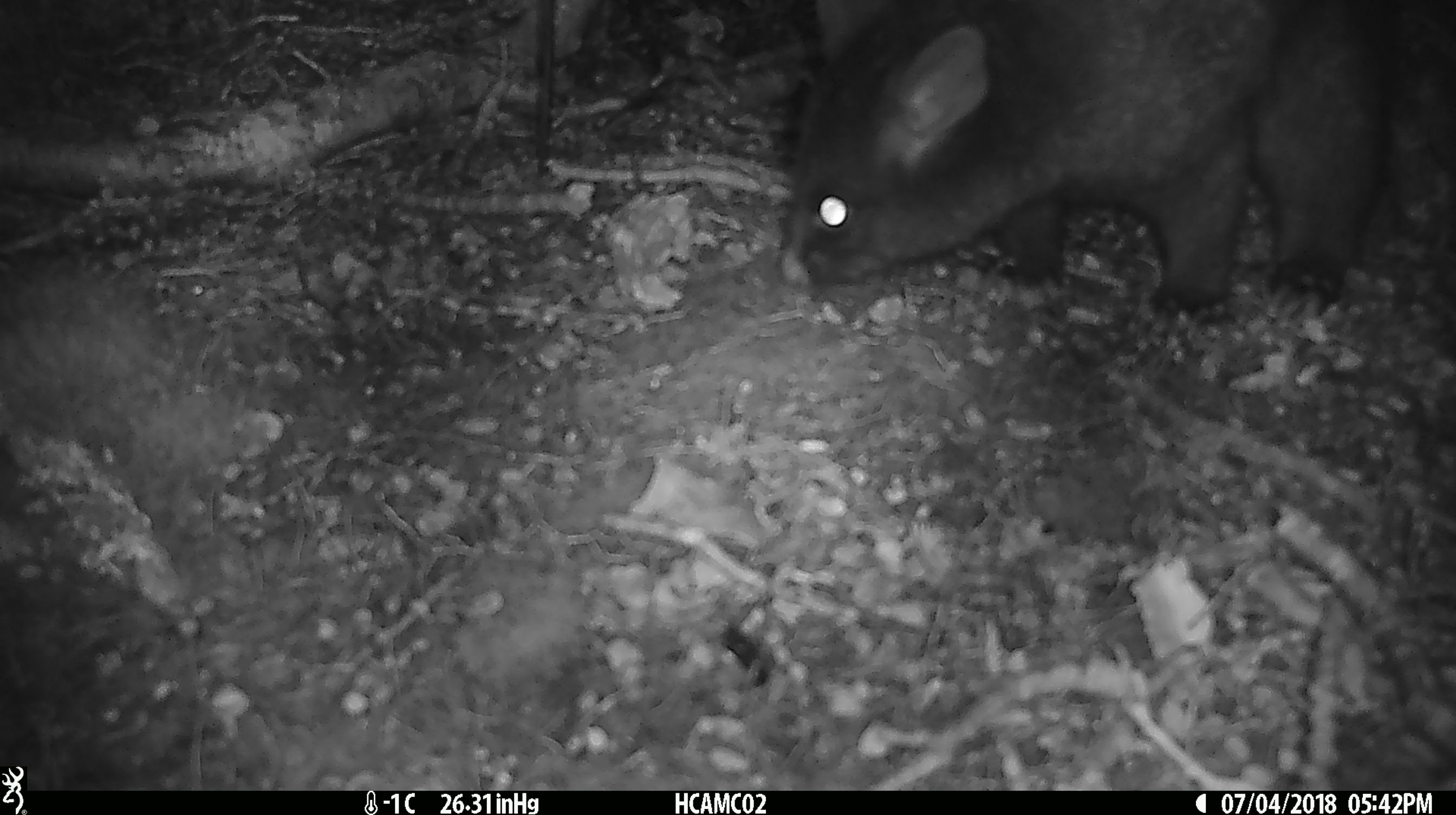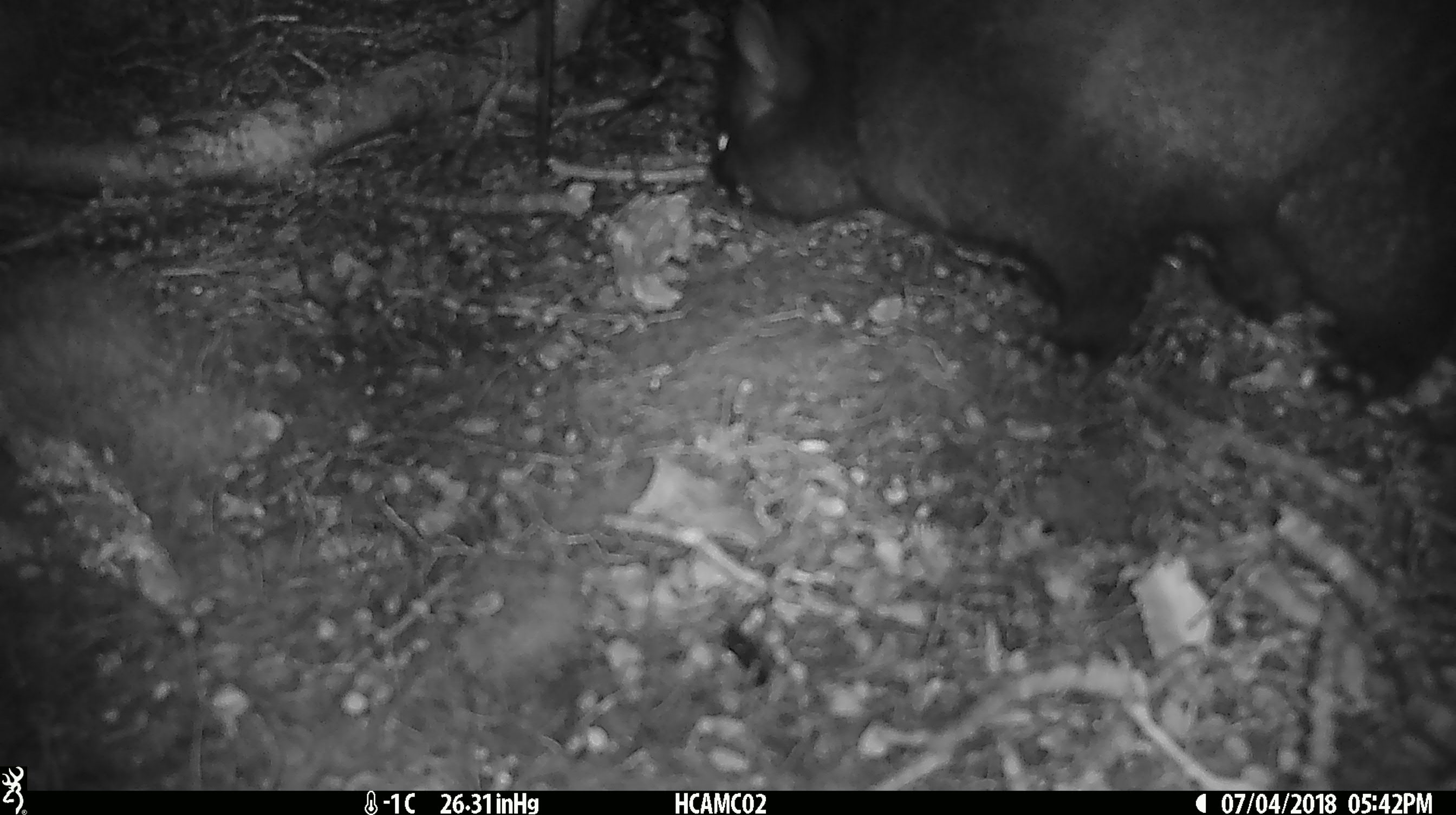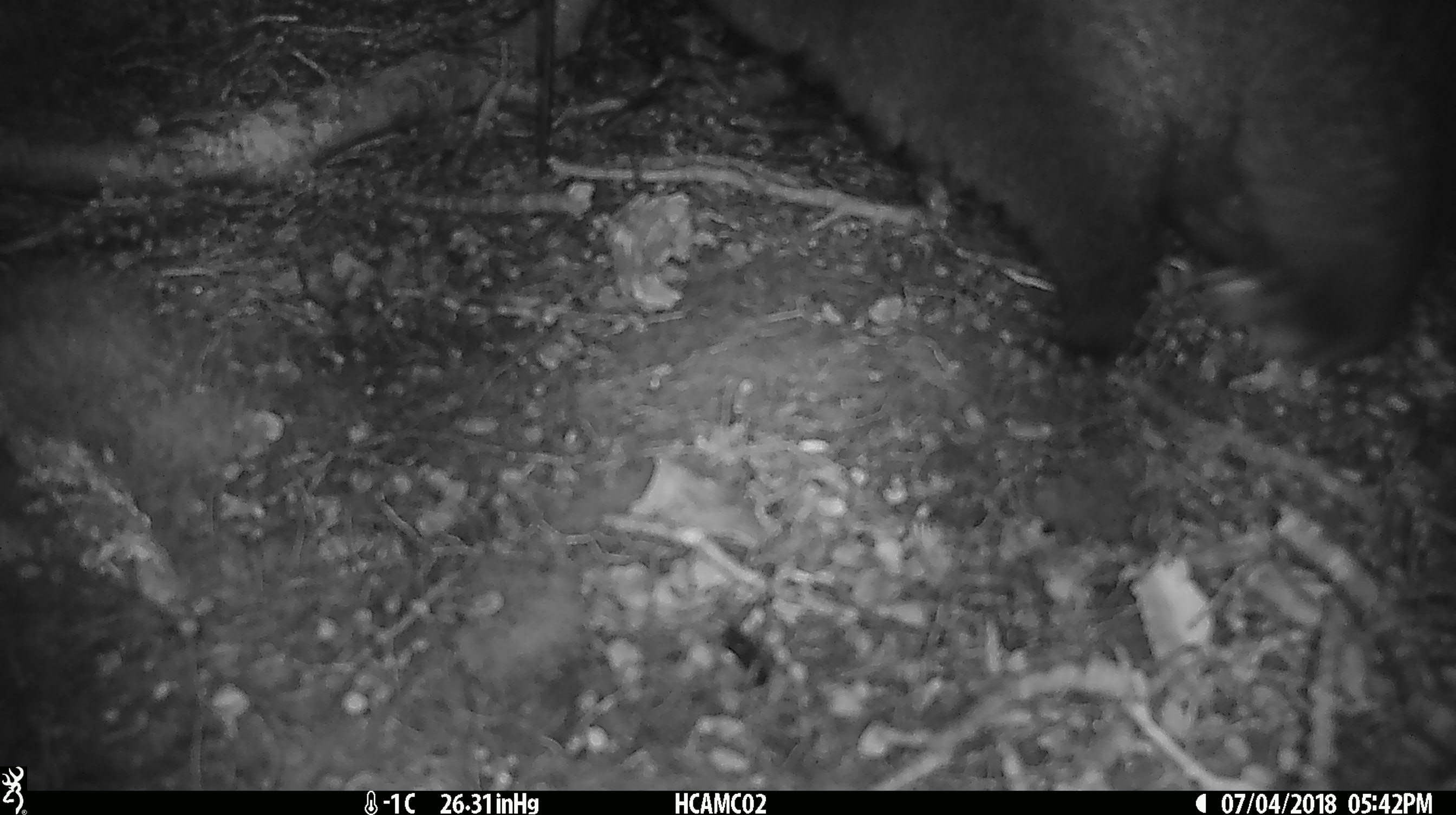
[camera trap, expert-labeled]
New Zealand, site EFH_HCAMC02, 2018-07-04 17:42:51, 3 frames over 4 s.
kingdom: Animalia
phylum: Chordata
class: Mammalia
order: Diprotodontia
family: Phalangeridae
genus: Trichosurus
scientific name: Trichosurus vulpecula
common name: common brushtail possum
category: possum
Possum (common brushtail possum) (Trichosurus vulpecula).